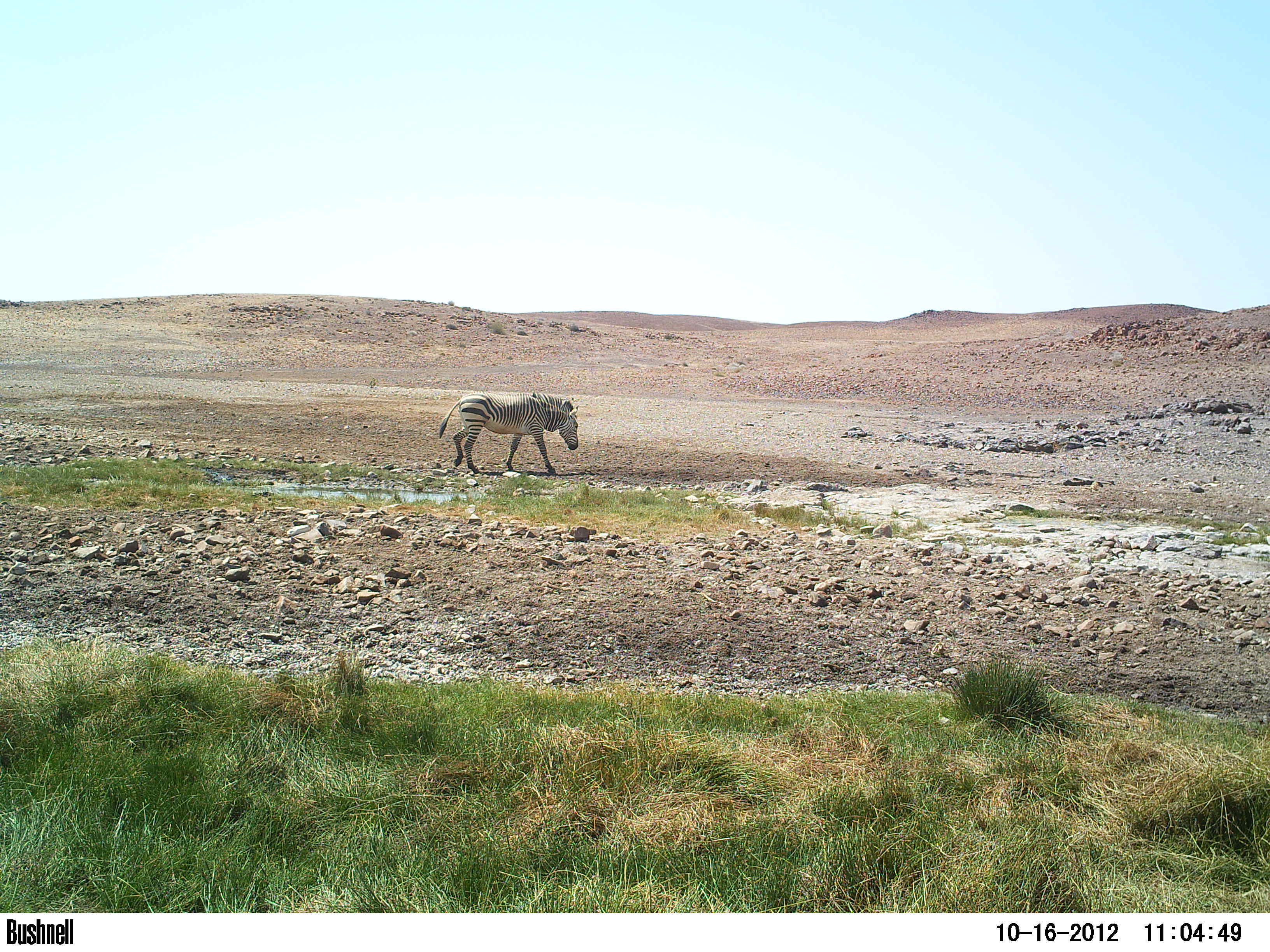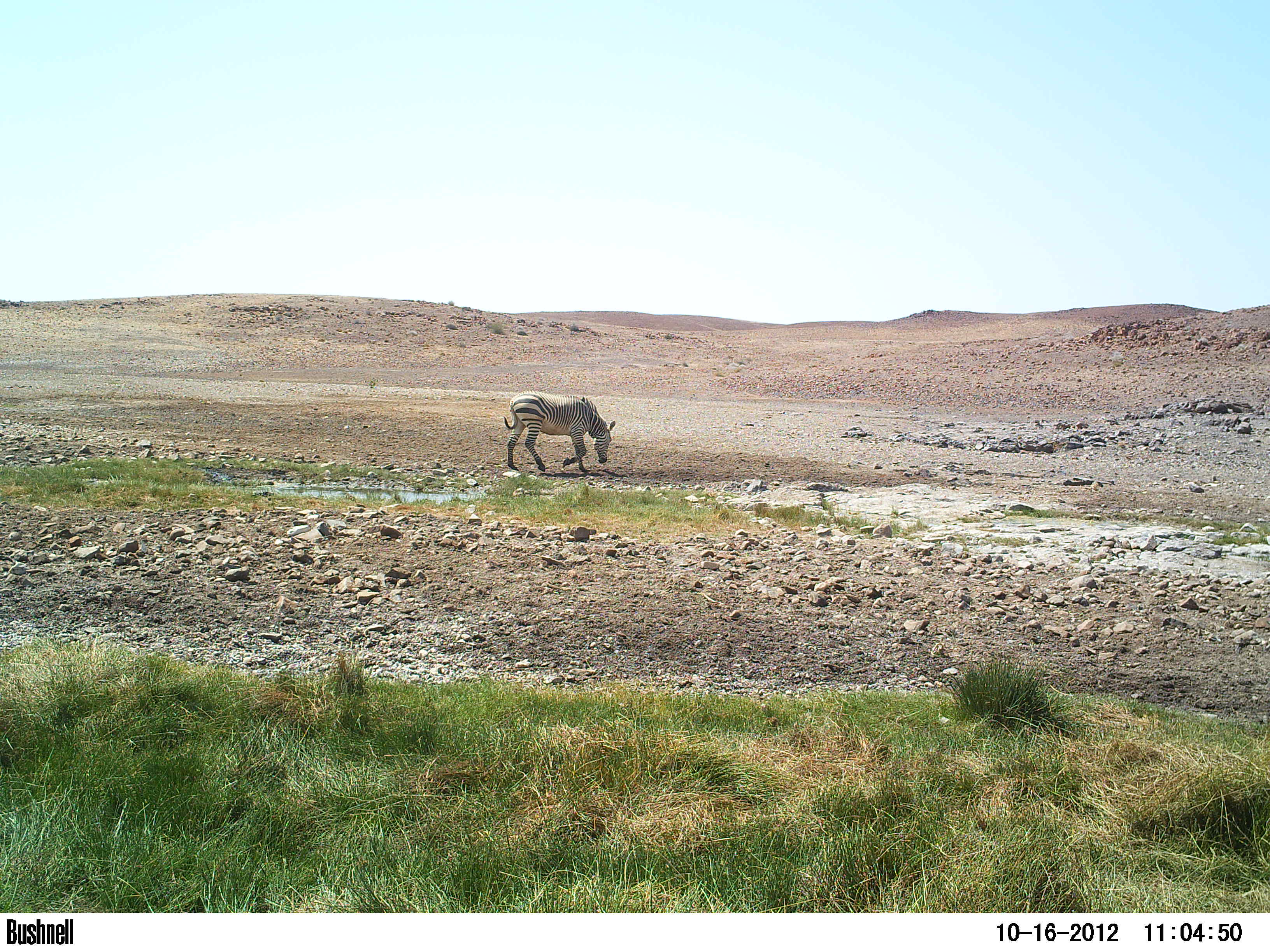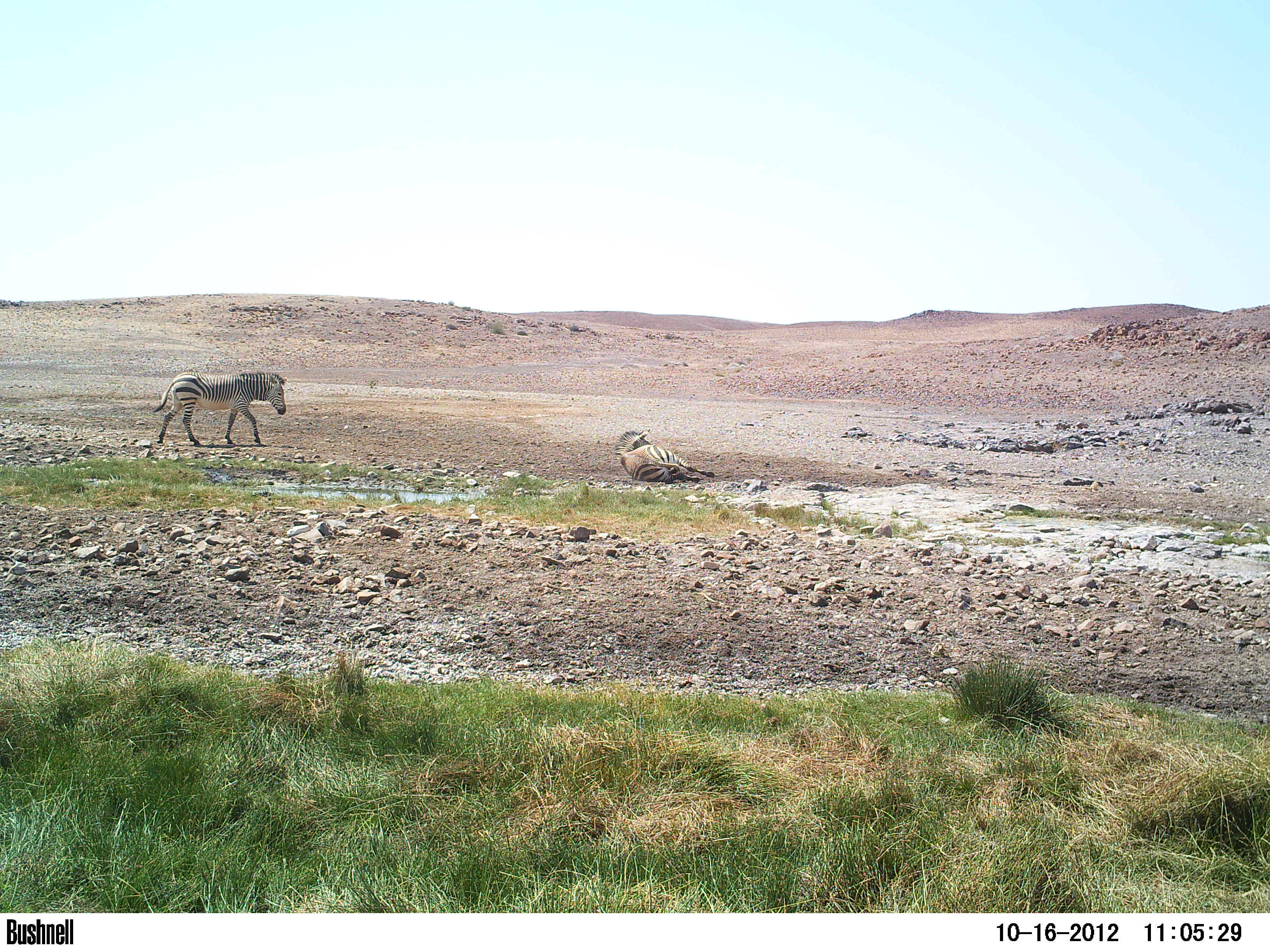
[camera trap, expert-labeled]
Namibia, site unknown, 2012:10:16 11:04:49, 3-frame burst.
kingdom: Animalia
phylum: Chordata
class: Mammalia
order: Perissodactyla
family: Equidae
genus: Equus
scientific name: Equus zebra hartmannae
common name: hartmann's mountain zebra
Equus zebra hartmannae (hartmann's mountain zebra).